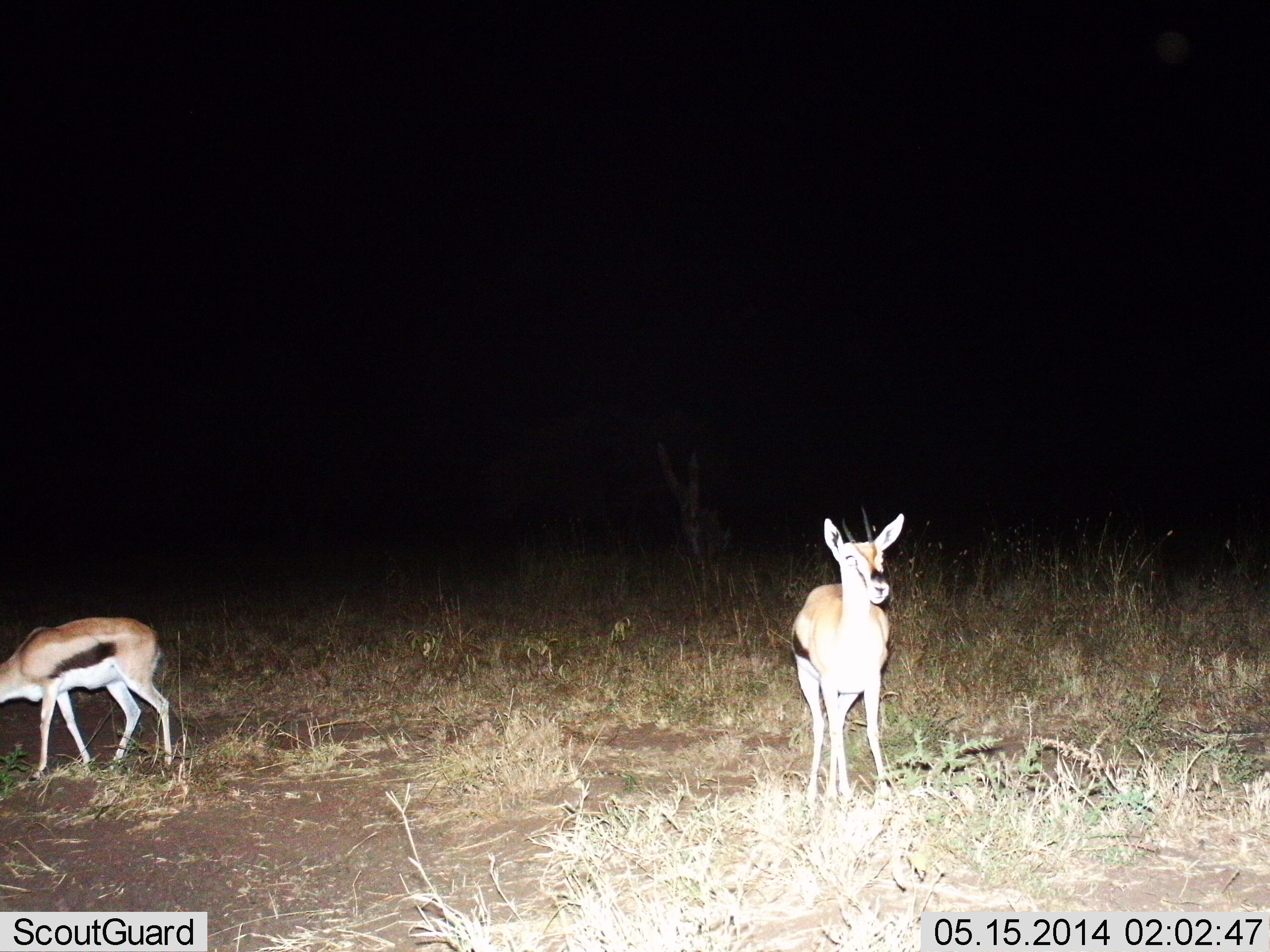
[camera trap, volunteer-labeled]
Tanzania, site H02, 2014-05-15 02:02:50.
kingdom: Animalia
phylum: Chordata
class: Mammalia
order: Artiodactyla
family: Bovidae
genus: Eudorcas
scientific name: Eudorcas thomsonii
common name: thomson's gazelle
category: gazellethomsons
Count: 2.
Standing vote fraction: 90%.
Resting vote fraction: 0%.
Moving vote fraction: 0%.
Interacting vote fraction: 0%.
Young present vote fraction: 0%.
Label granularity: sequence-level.